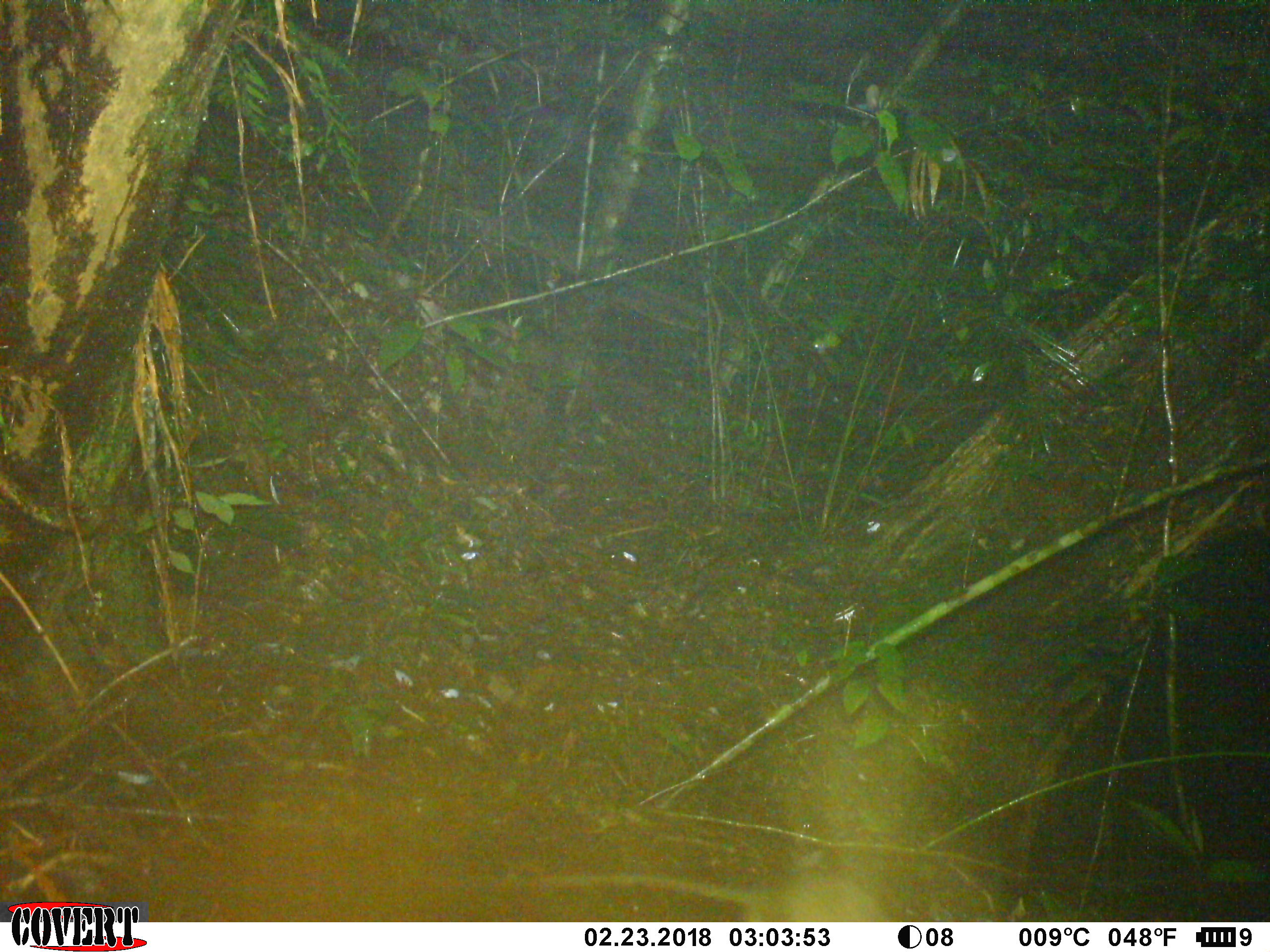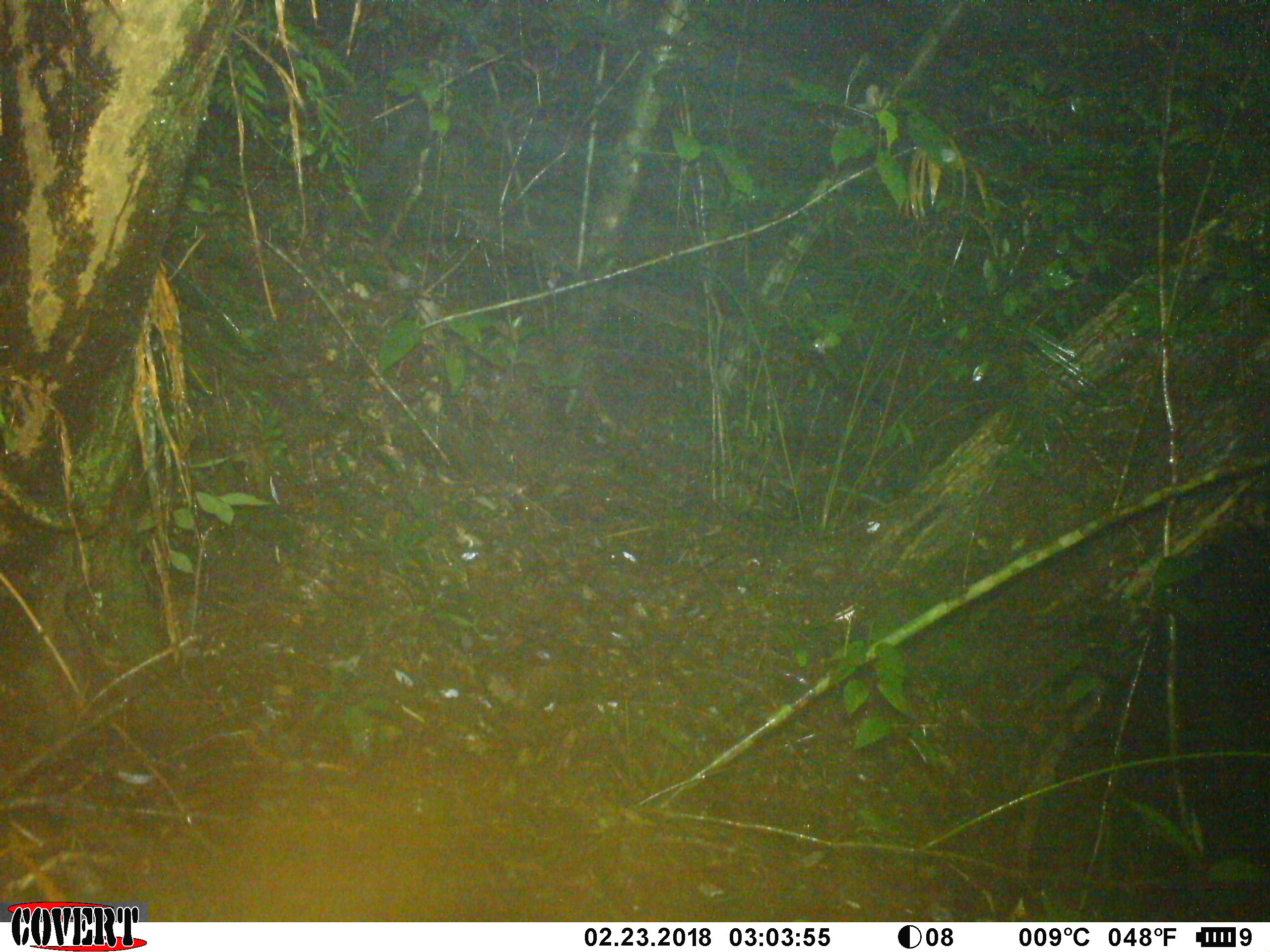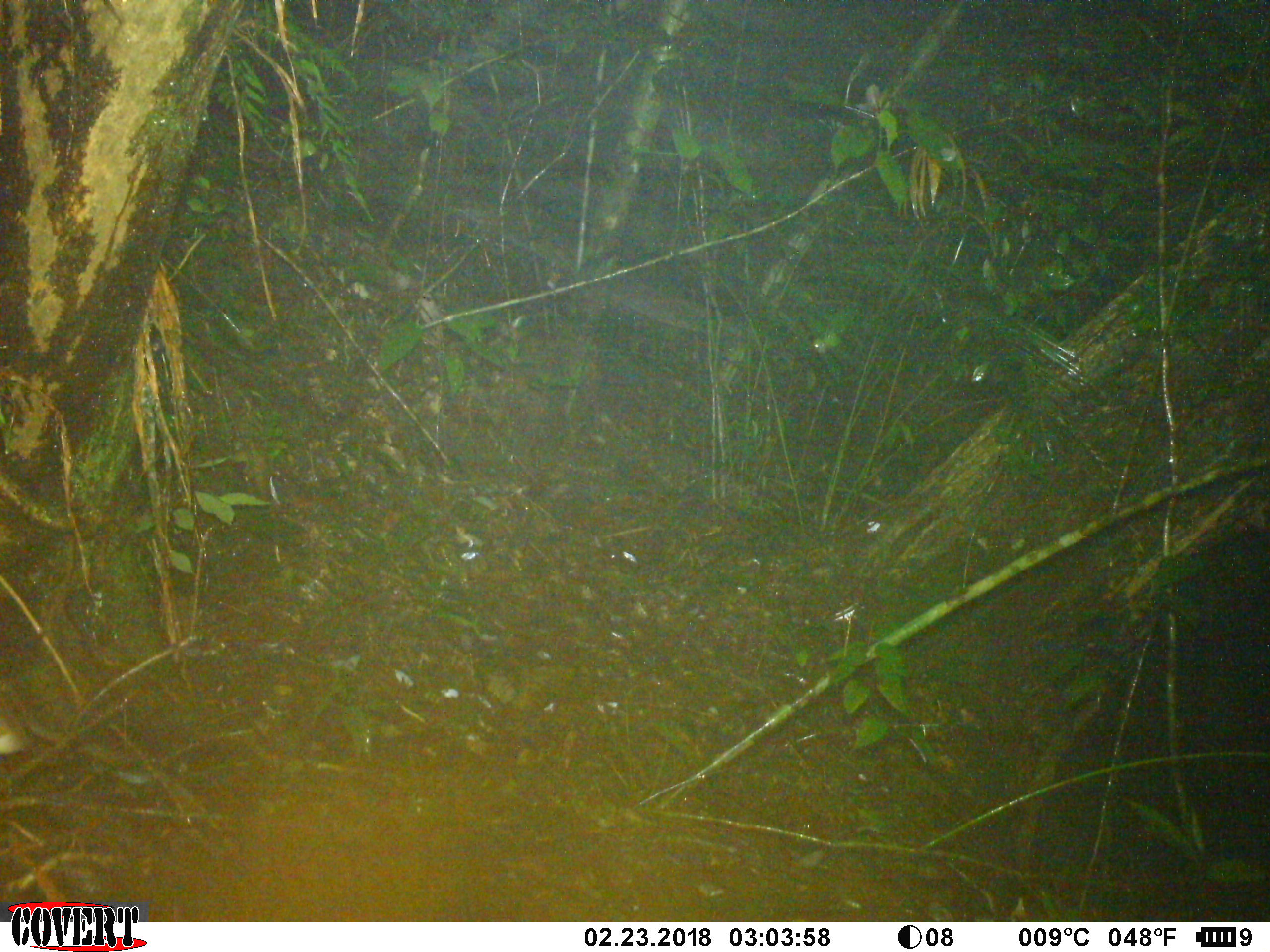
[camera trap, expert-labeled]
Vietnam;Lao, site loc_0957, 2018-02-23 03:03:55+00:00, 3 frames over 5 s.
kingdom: Animalia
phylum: Chordata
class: Mammalia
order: Rodentia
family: Muridae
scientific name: Muridae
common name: old-world mice and rats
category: unidentified murid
Unidentified murid (old-world mice and rats) (Muridae). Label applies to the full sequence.